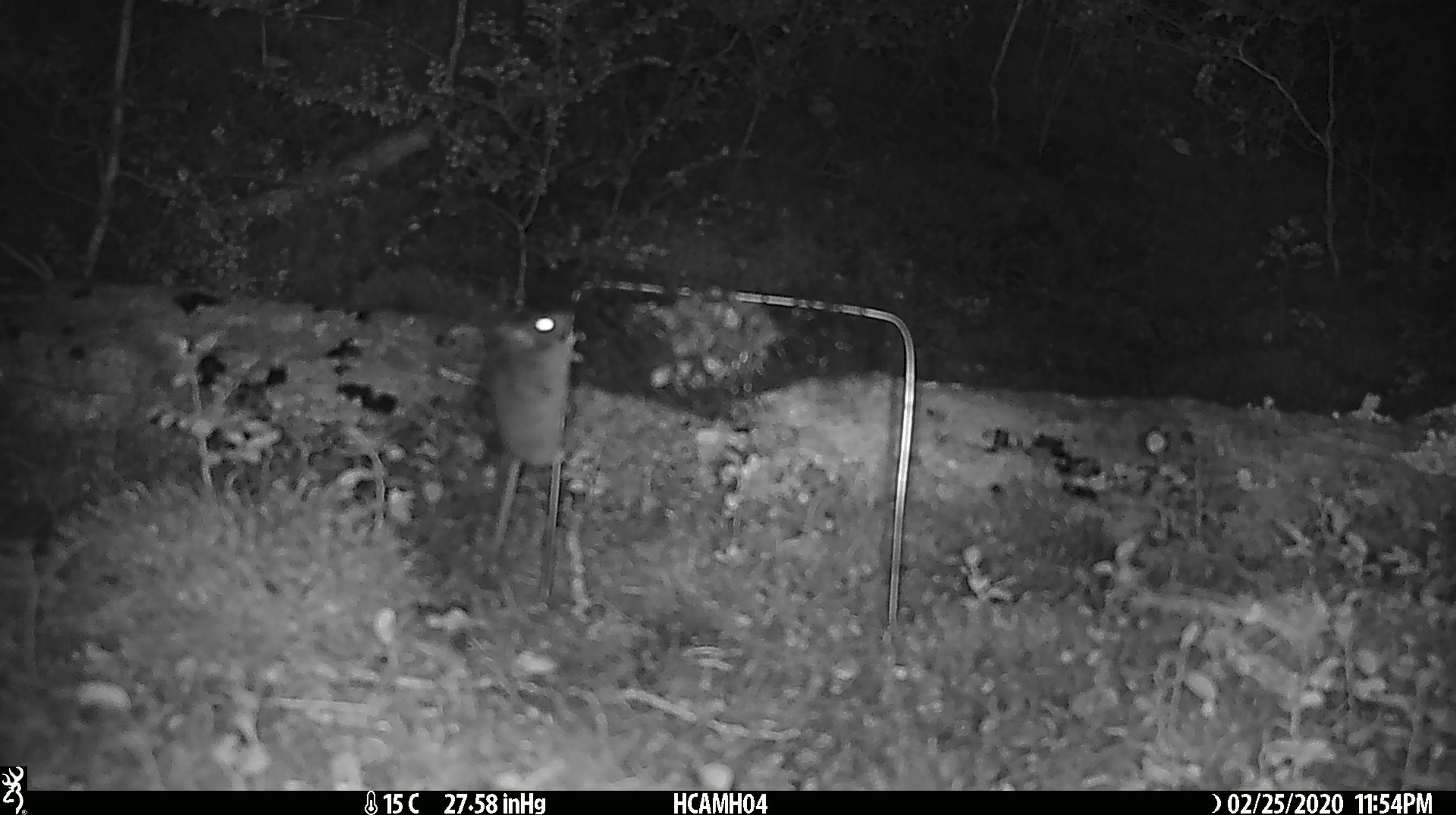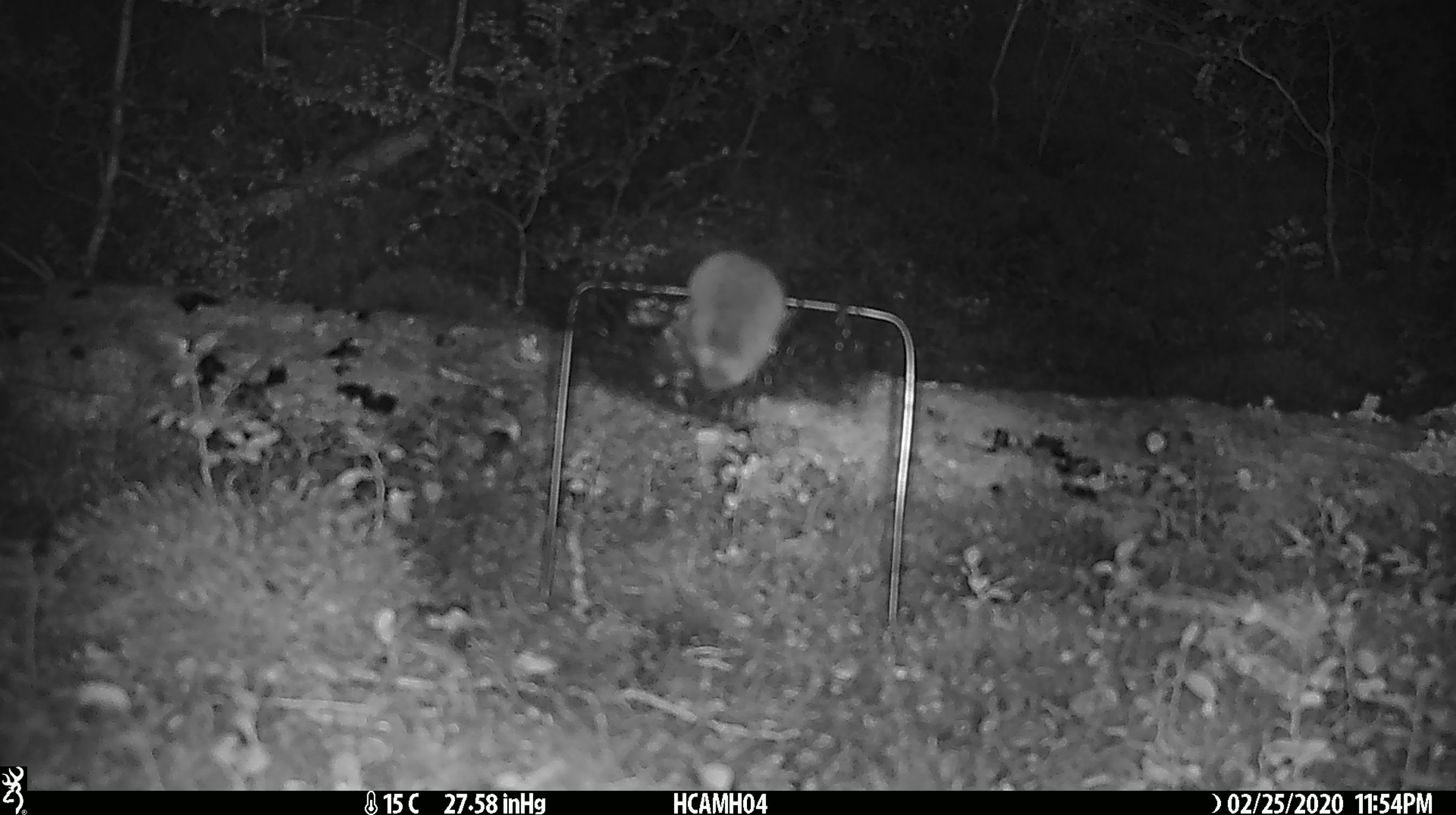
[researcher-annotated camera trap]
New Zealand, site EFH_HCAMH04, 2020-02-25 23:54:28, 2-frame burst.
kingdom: Animalia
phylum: Chordata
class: Mammalia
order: Rodentia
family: Muridae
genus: Mus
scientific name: Mus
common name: mouse